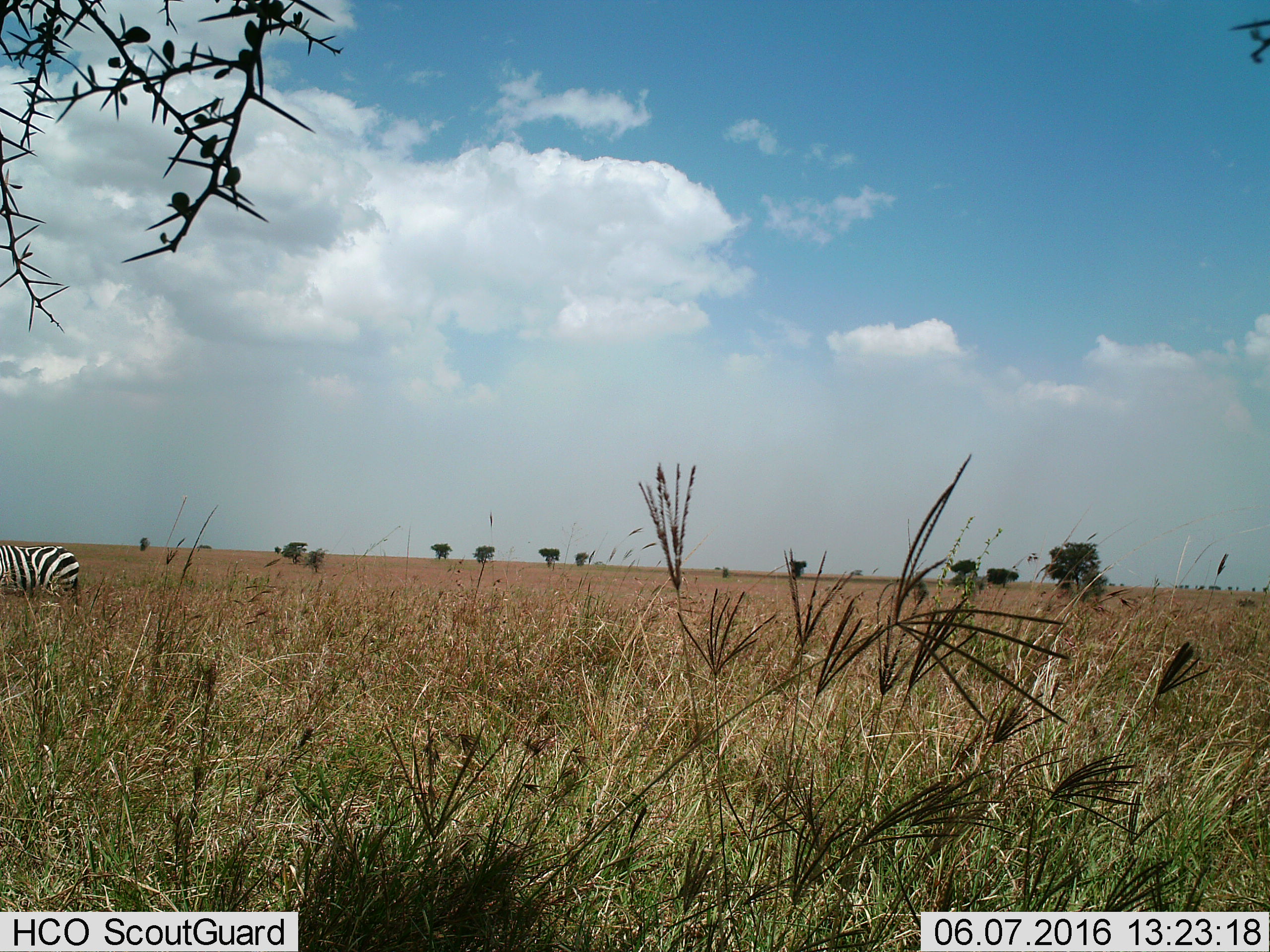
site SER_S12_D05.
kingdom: Animalia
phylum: Chordata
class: Mammalia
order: Perissodactyla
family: Equidae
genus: Equus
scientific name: Equus quagga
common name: plains zebra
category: zebraplains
Zebraplains (plains zebra) (Equus quagga), count 1. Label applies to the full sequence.